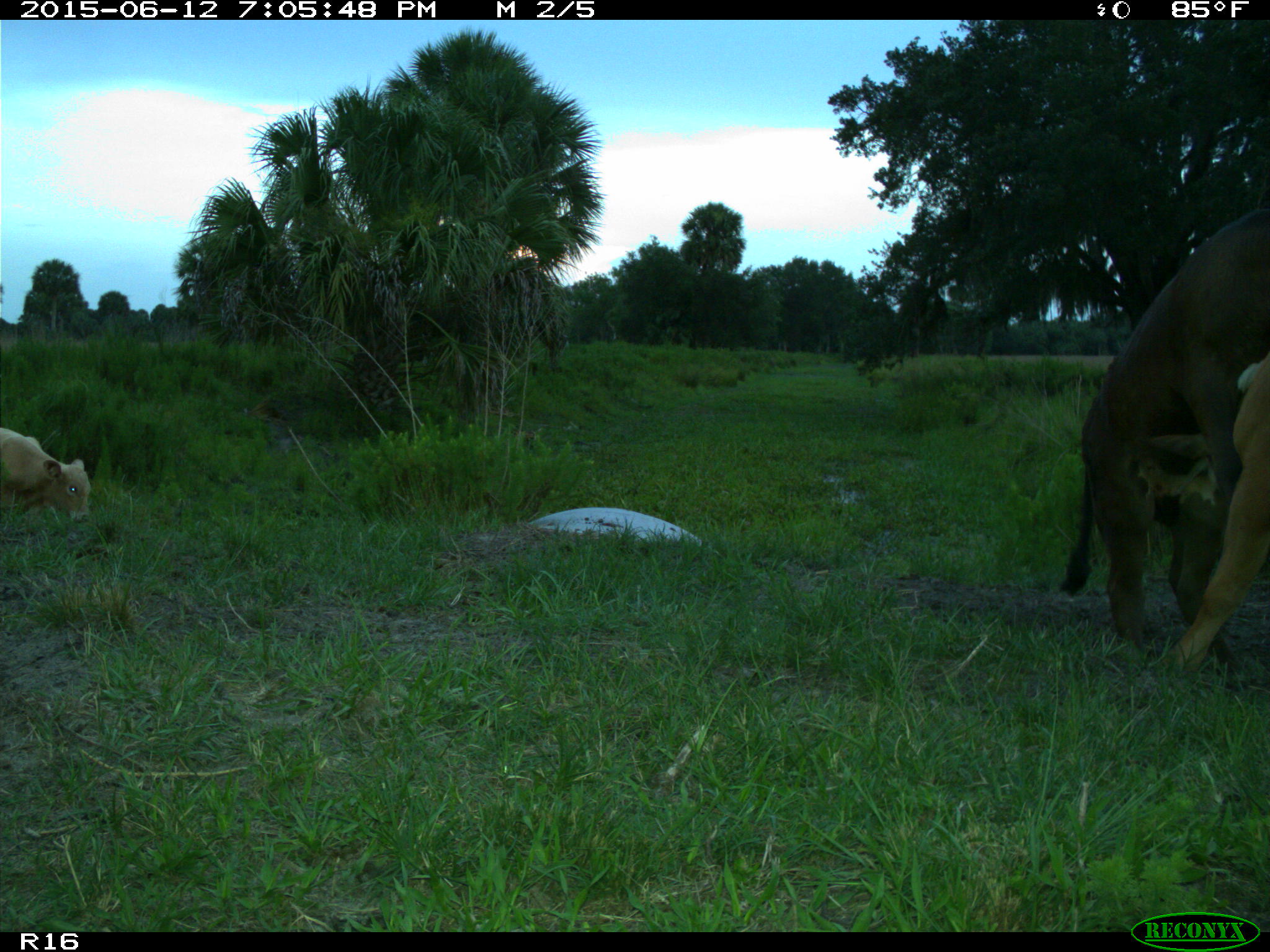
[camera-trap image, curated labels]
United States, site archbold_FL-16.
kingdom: Animalia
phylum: Chordata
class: Mammalia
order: Artiodactyla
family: Bovidae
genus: Bos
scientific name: Bos taurus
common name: domestic cow